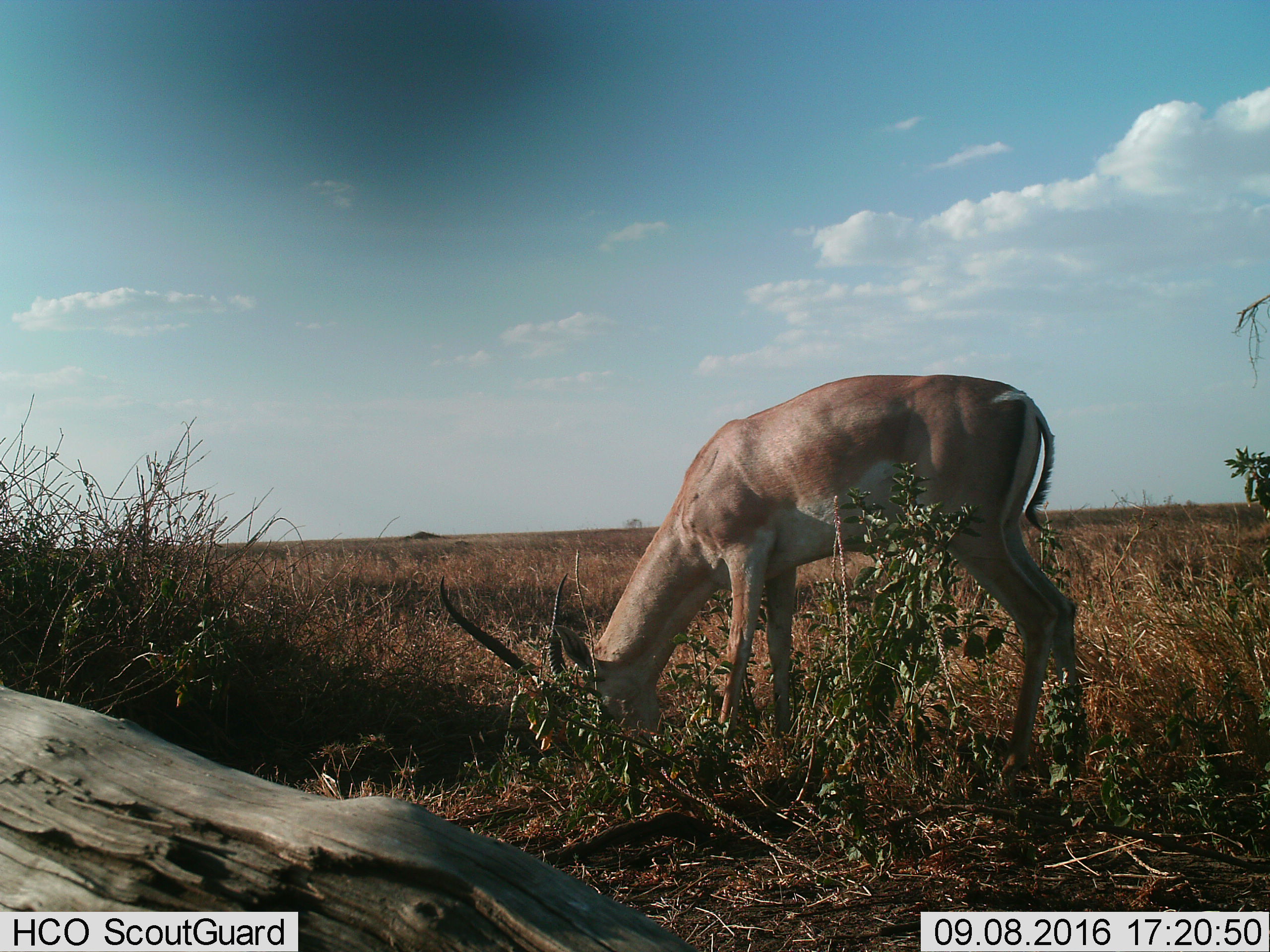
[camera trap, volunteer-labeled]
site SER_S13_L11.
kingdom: Animalia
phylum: Chordata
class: Mammalia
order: Artiodactyla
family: Bovidae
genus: Nanger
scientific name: Nanger granti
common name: grant's gazelle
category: gazellegrants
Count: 1.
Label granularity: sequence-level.